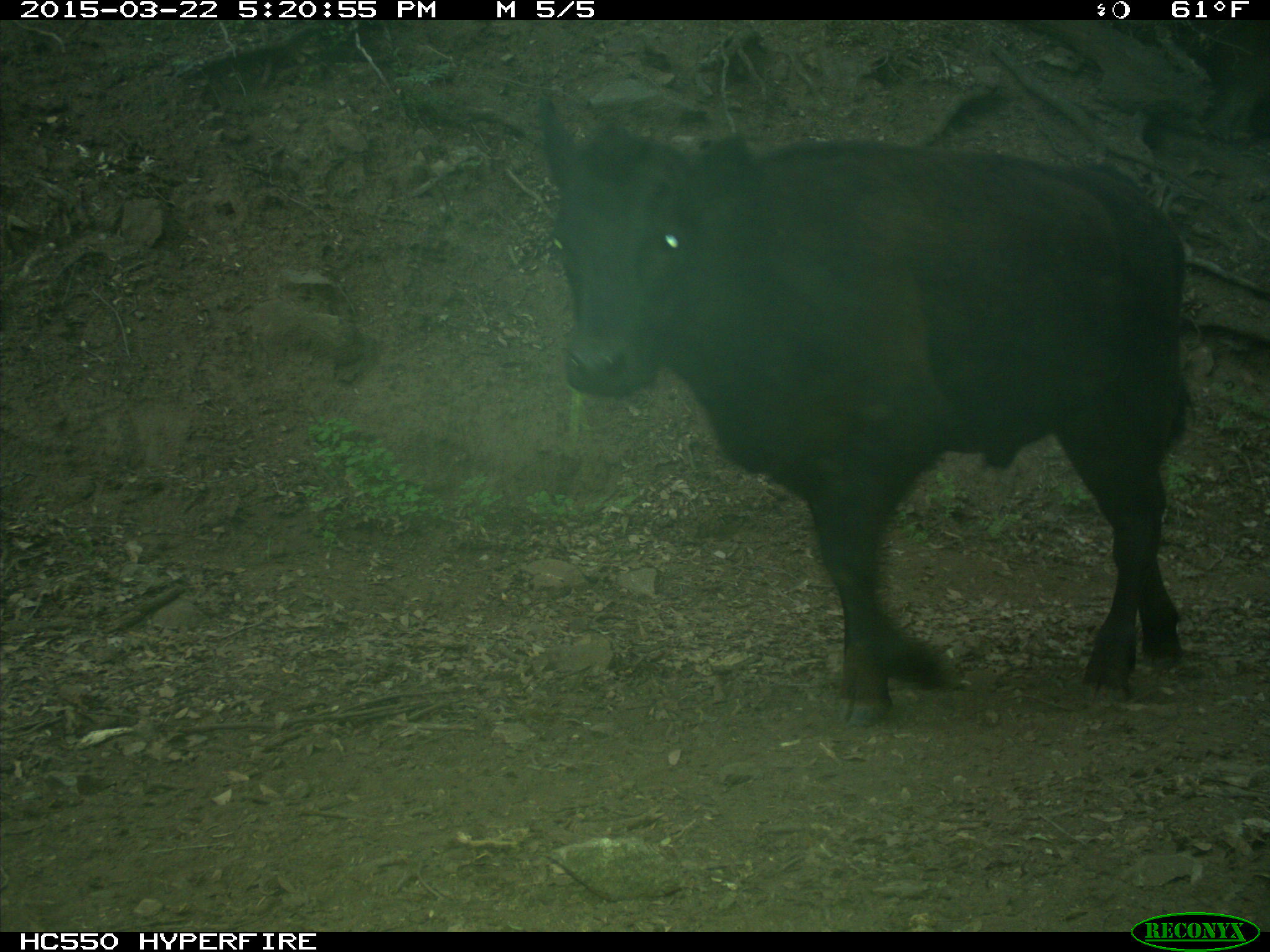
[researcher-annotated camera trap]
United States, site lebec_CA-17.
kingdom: Animalia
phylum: Chordata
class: Mammalia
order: Artiodactyla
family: Bovidae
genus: Bos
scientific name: Bos taurus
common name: domestic cow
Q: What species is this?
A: Bos taurus (domestic cow).